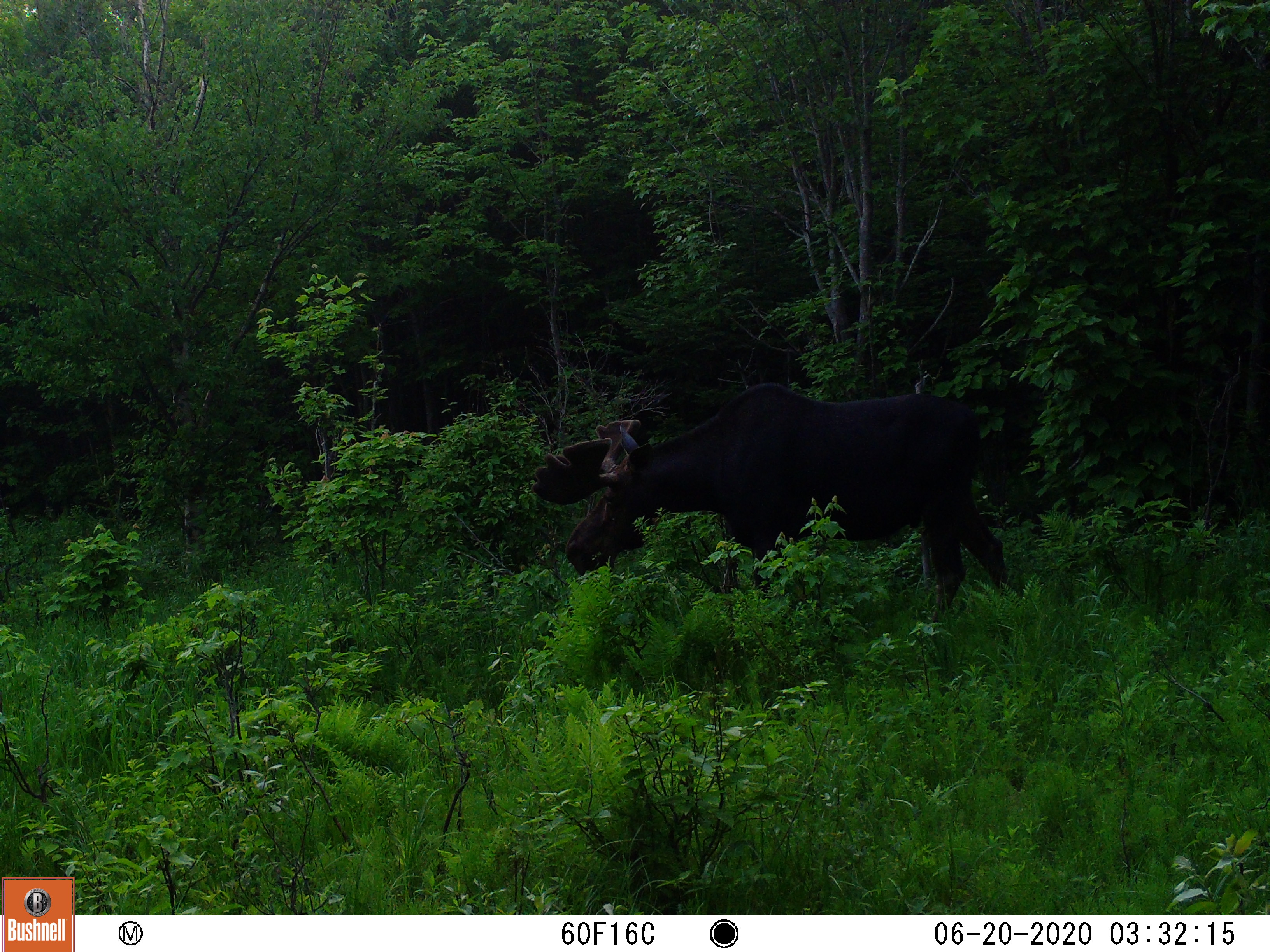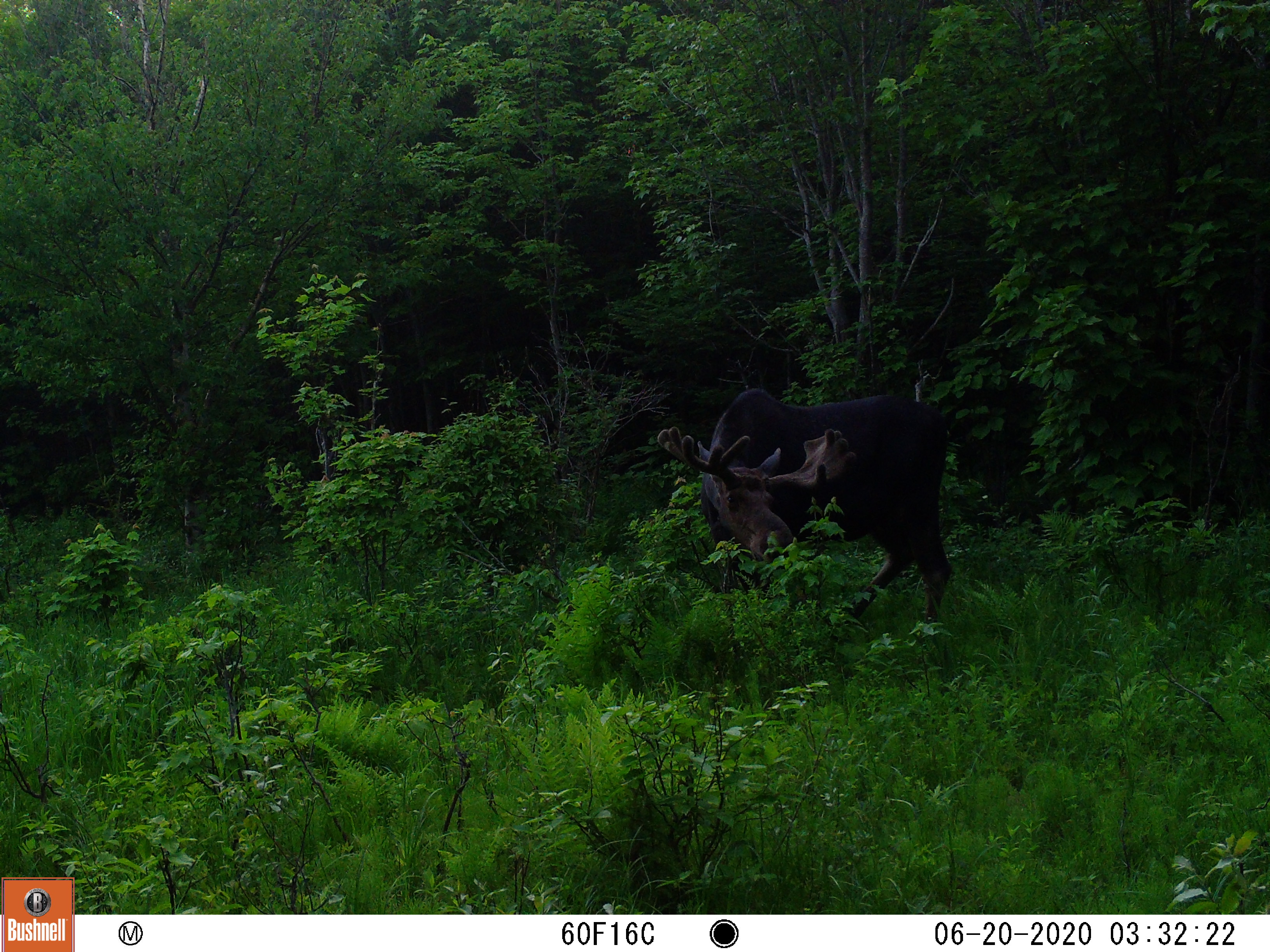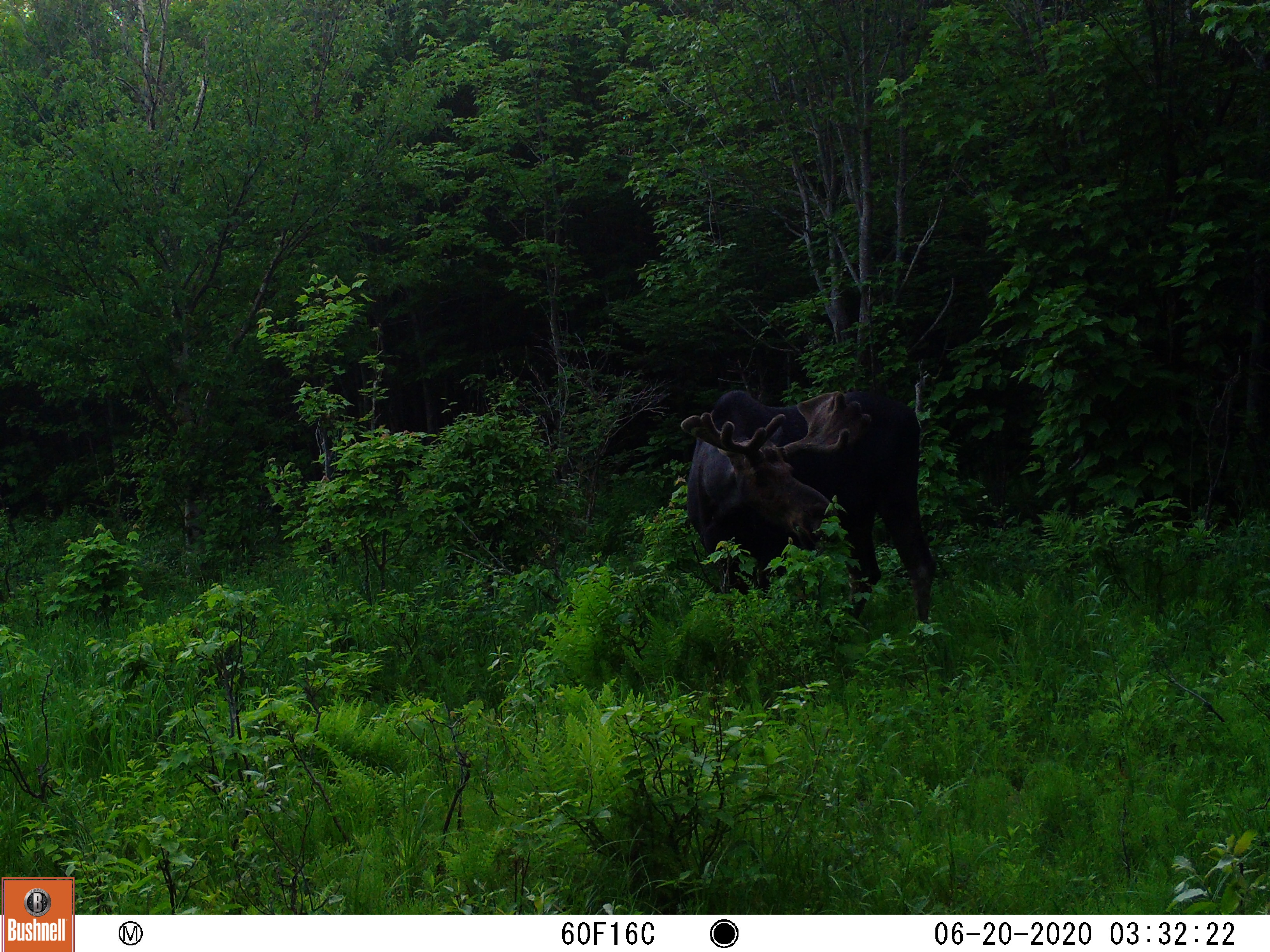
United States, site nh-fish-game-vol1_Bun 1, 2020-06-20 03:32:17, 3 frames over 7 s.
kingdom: Animalia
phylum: Chordata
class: Mammalia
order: Artiodactyla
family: Cervidae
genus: Alces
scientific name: Alces alces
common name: moose